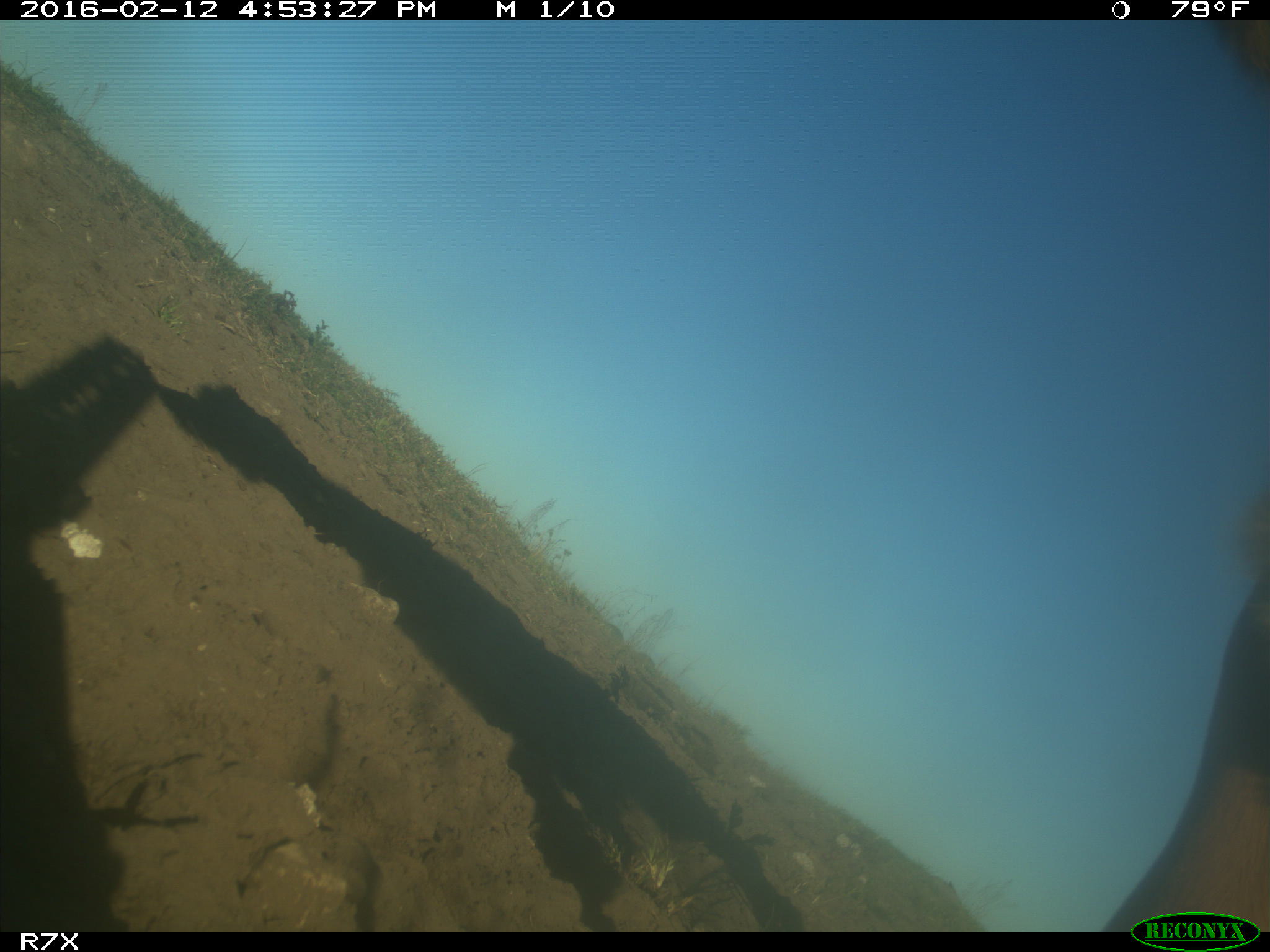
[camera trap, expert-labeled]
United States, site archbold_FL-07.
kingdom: Animalia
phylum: Chordata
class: Mammalia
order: Artiodactyla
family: Bovidae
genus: Bos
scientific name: Bos taurus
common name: domestic cow